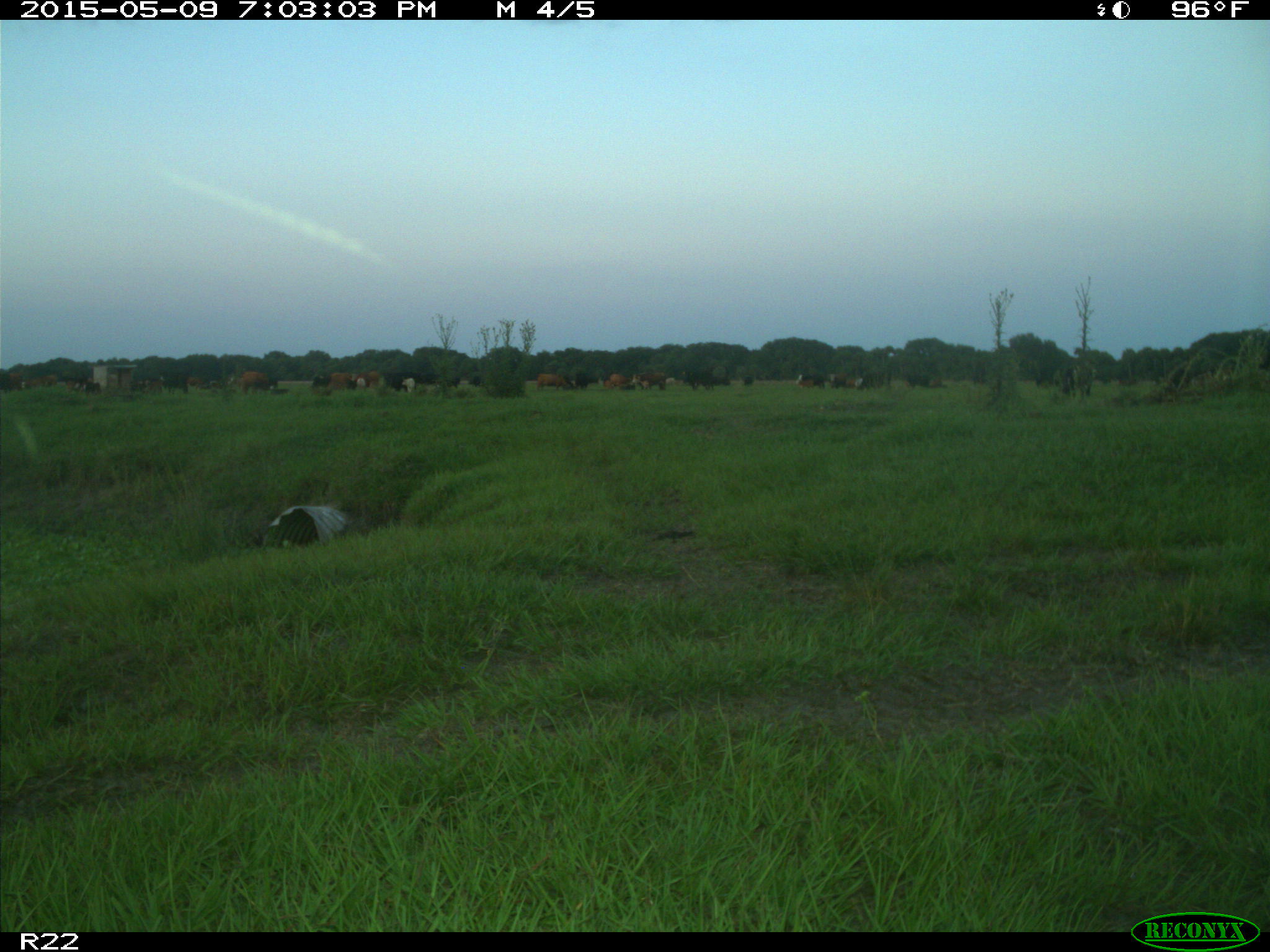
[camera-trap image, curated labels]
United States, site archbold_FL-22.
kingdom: Animalia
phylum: Chordata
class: Mammalia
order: Artiodactyla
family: Bovidae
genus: Bos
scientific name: Bos taurus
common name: domestic cow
Bos taurus (domestic cow).